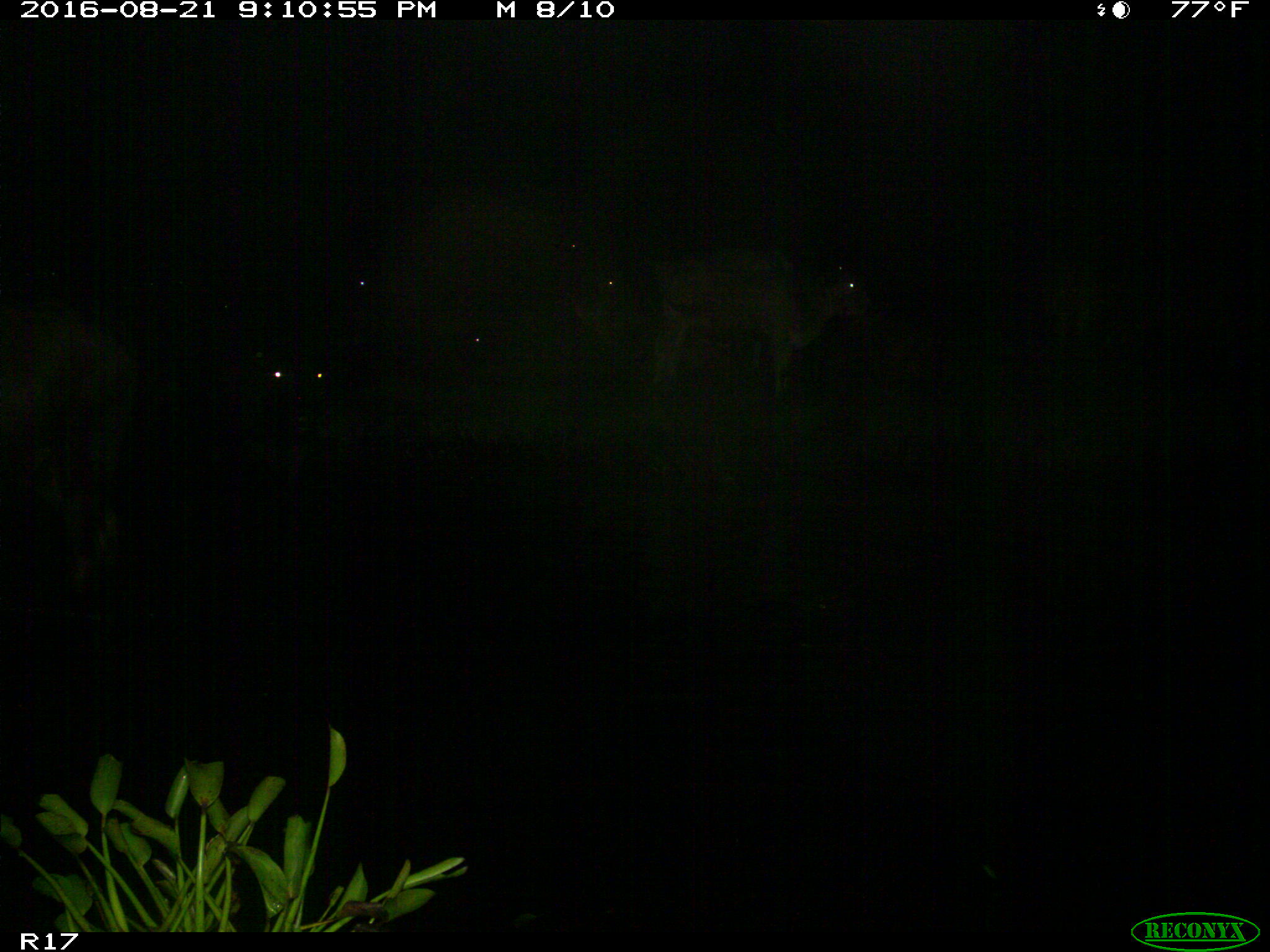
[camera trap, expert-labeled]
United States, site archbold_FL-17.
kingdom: Animalia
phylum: Chordata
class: Mammalia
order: Artiodactyla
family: Bovidae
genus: Bos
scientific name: Bos taurus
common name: domestic cow